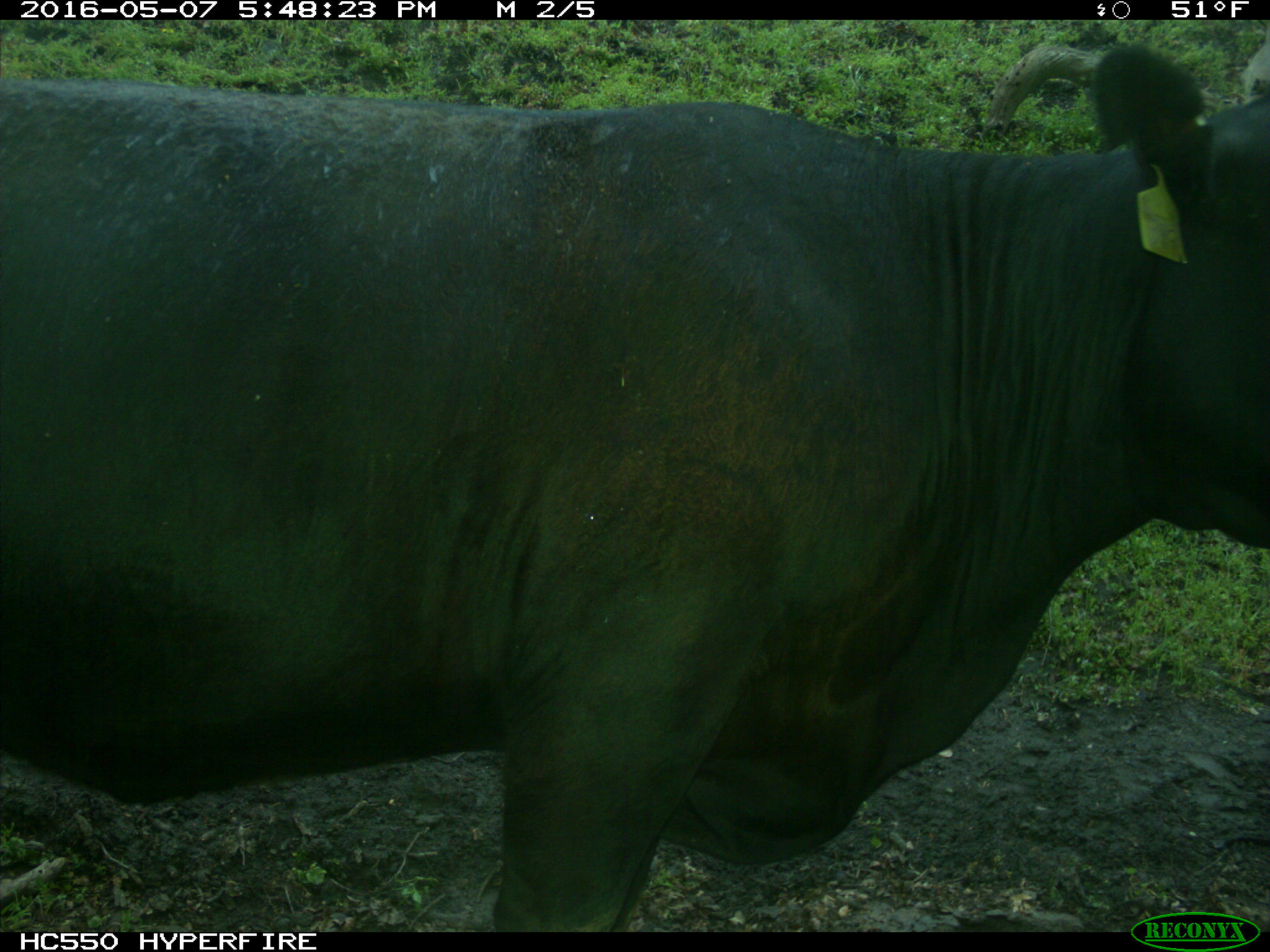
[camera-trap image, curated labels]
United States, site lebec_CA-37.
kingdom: Animalia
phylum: Chordata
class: Mammalia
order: Artiodactyla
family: Bovidae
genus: Bos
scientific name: Bos taurus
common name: domestic cow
Bos taurus (domestic cow).